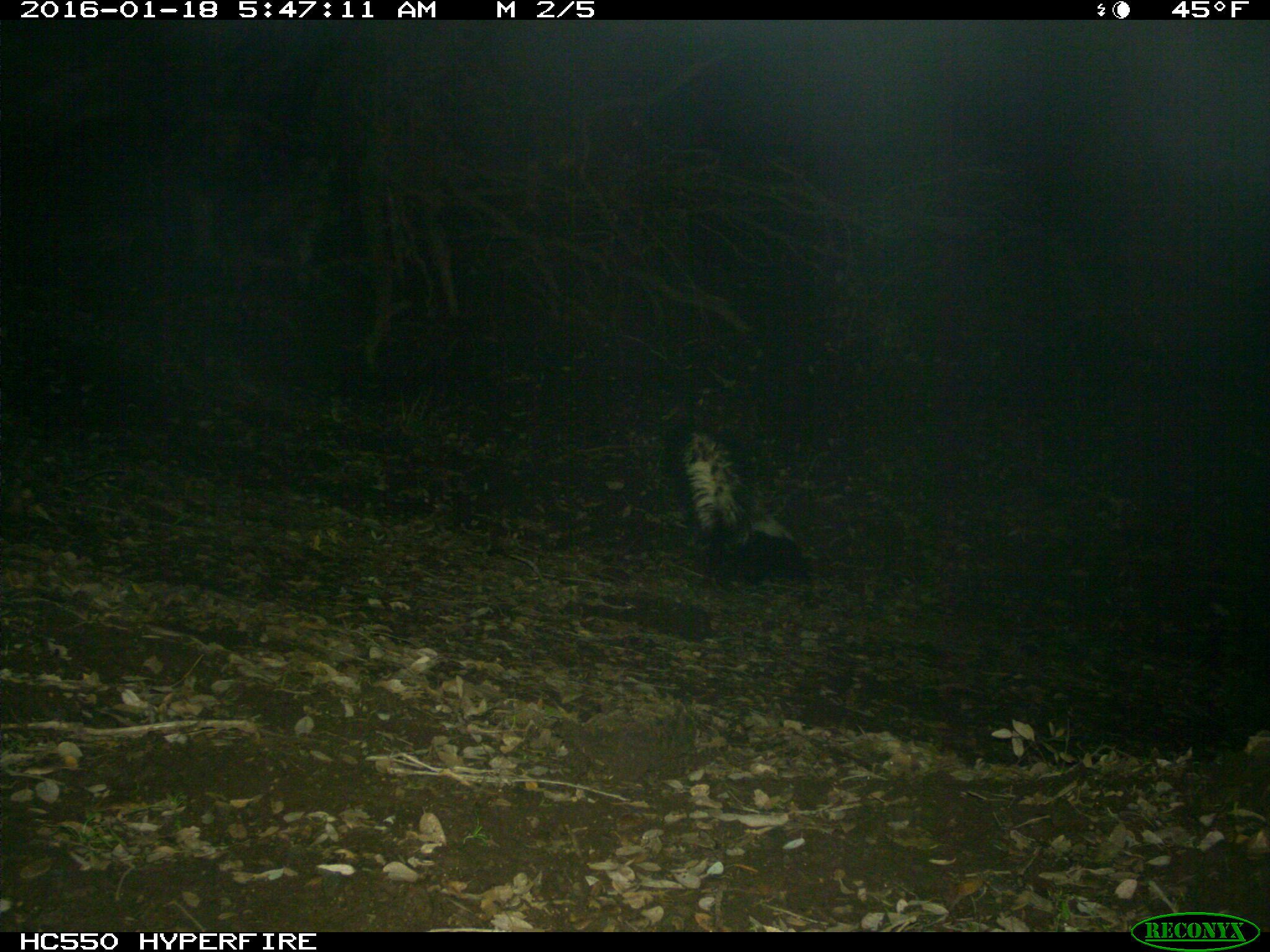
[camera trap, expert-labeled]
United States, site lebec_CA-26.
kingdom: Animalia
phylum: Chordata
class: Mammalia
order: Carnivora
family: Mephitidae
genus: Mephitis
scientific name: Mephitis mephitis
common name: striped skunk